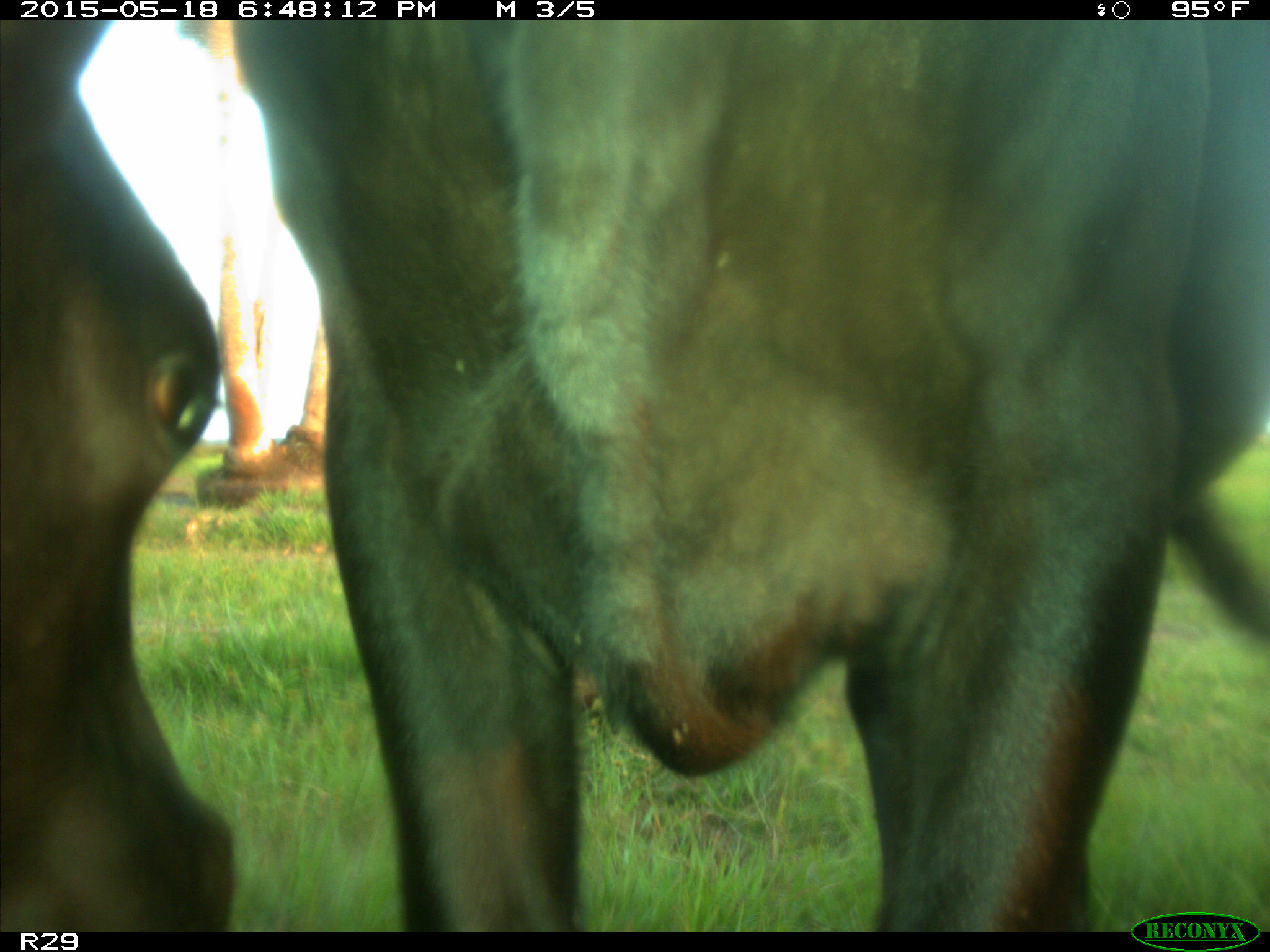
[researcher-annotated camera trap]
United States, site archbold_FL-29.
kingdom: Animalia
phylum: Chordata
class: Mammalia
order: Artiodactyla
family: Bovidae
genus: Bos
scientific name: Bos taurus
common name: domestic cow